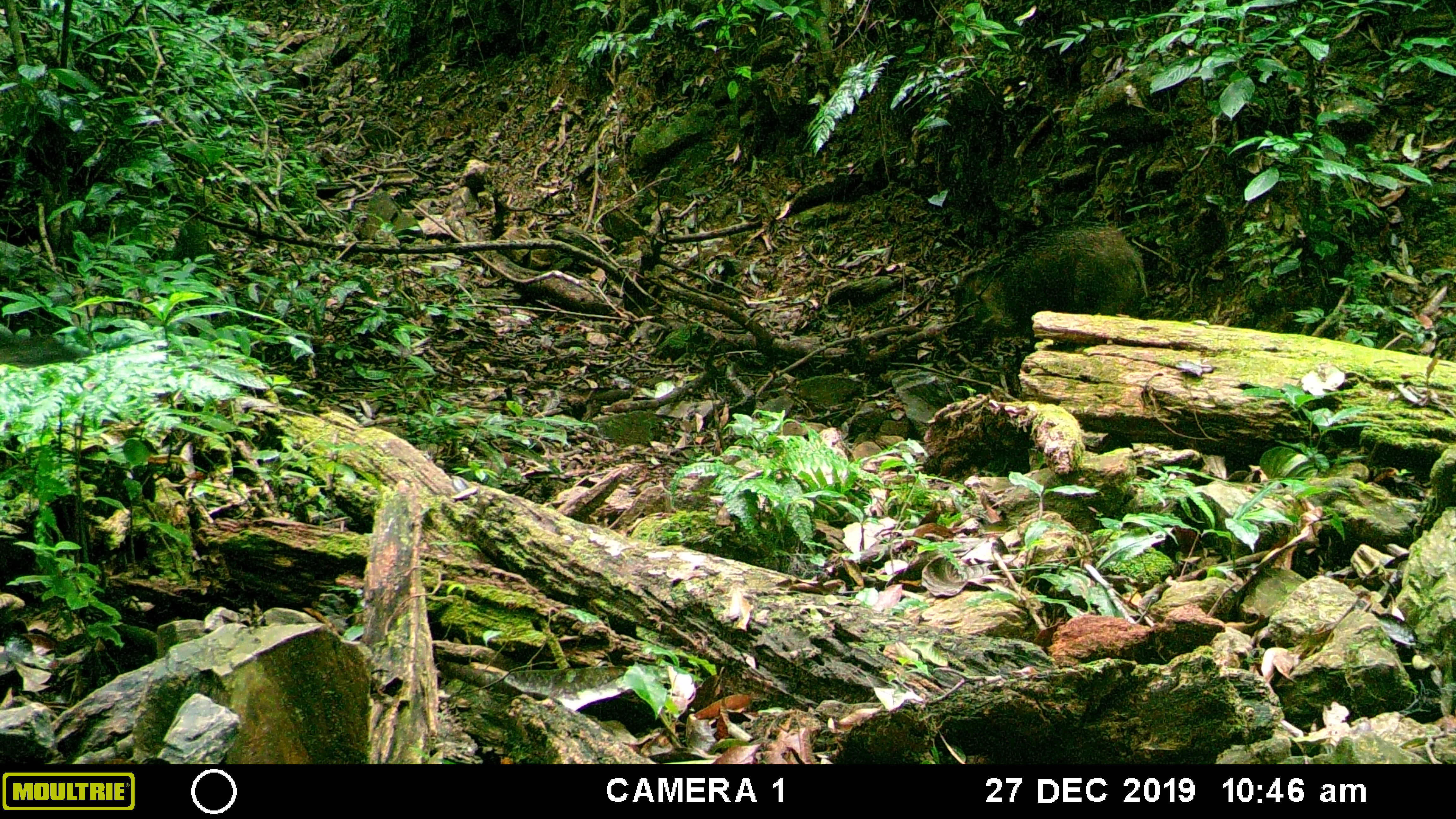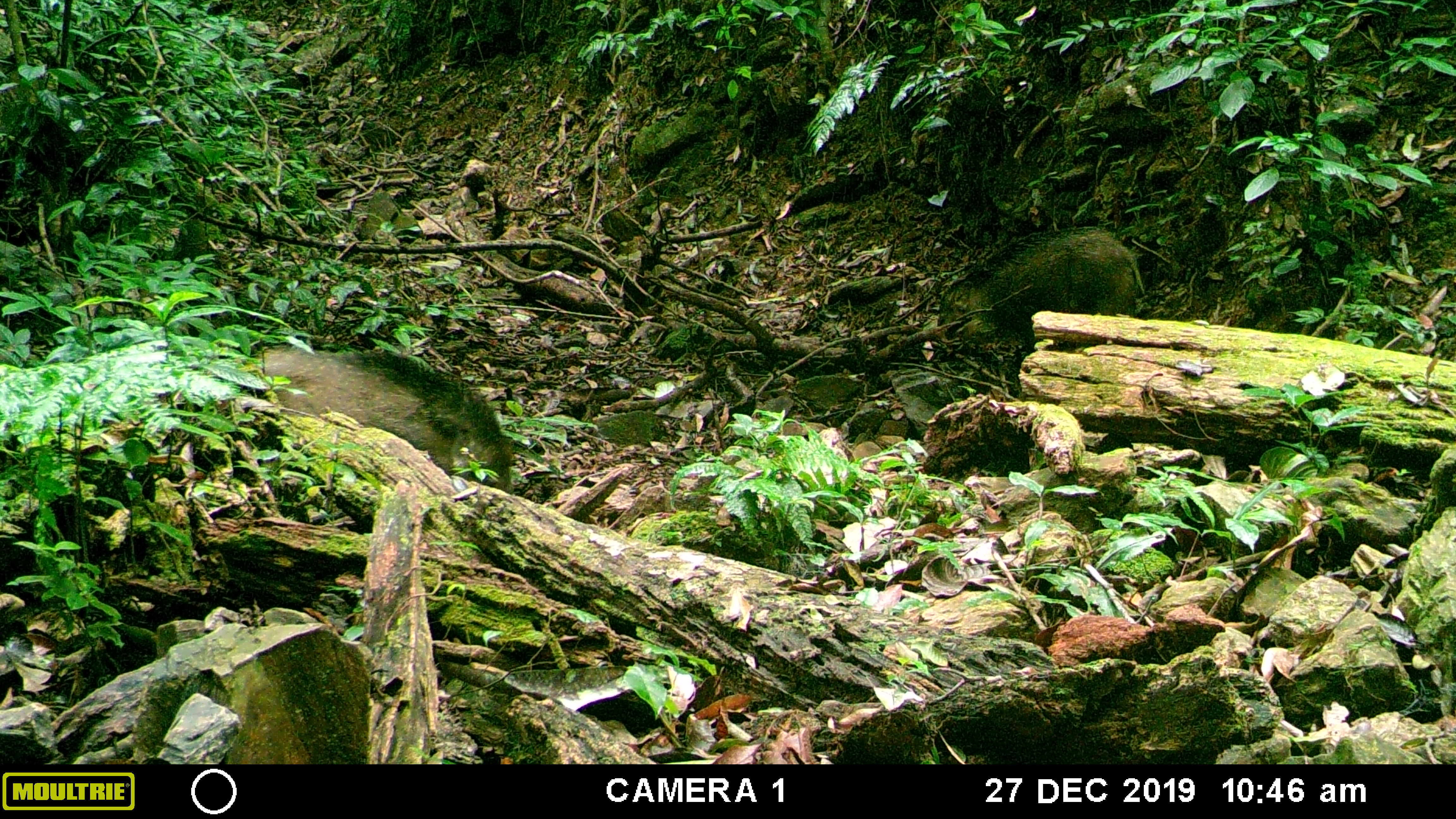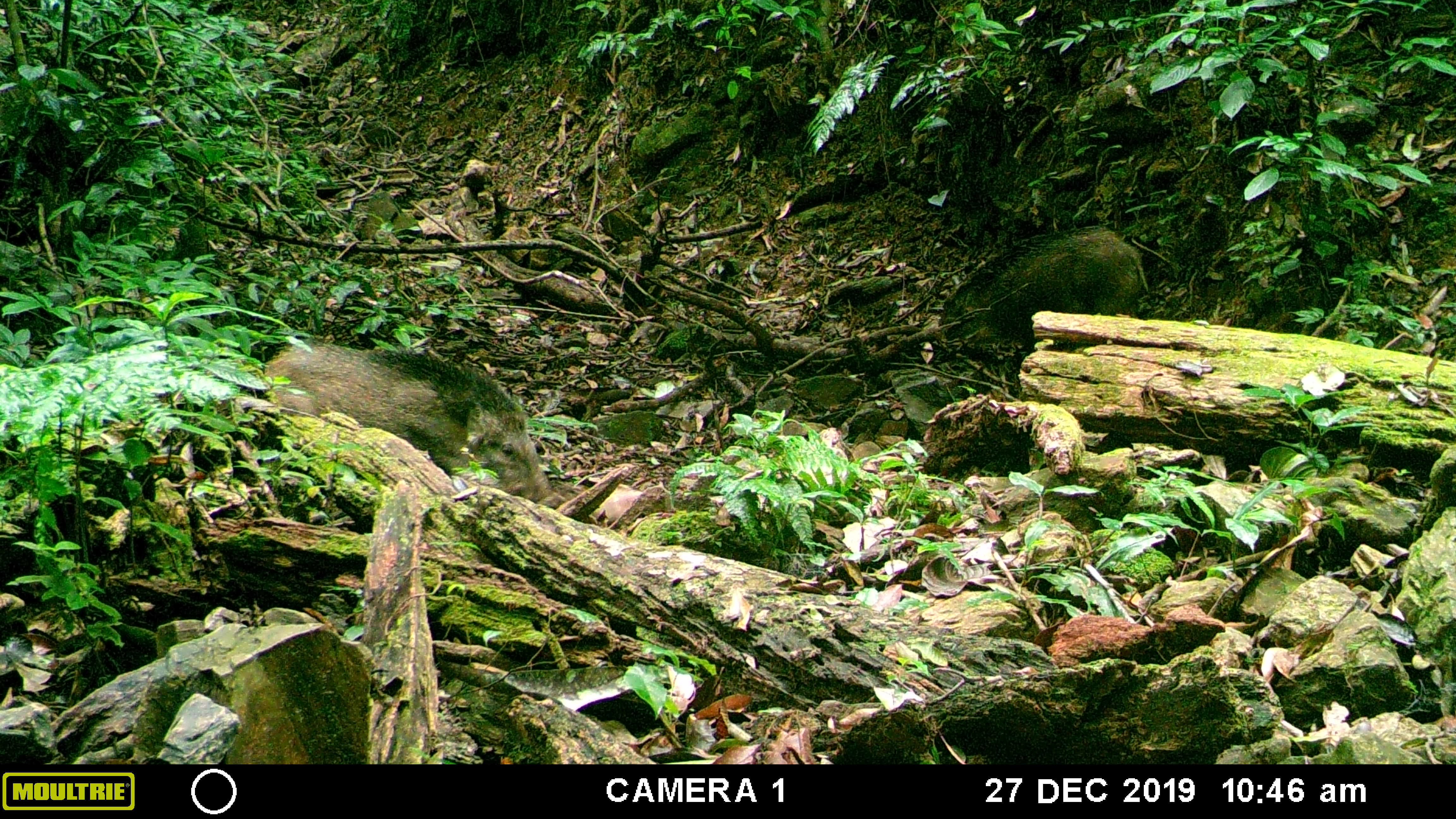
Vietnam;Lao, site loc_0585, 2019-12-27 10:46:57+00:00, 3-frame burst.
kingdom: Animalia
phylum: Chordata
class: Mammalia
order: Artiodactyla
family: Suidae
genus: Sus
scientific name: Sus scrofa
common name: eurasian wild pig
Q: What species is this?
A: Eurasian wild pig (Sus scrofa).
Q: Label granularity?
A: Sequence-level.